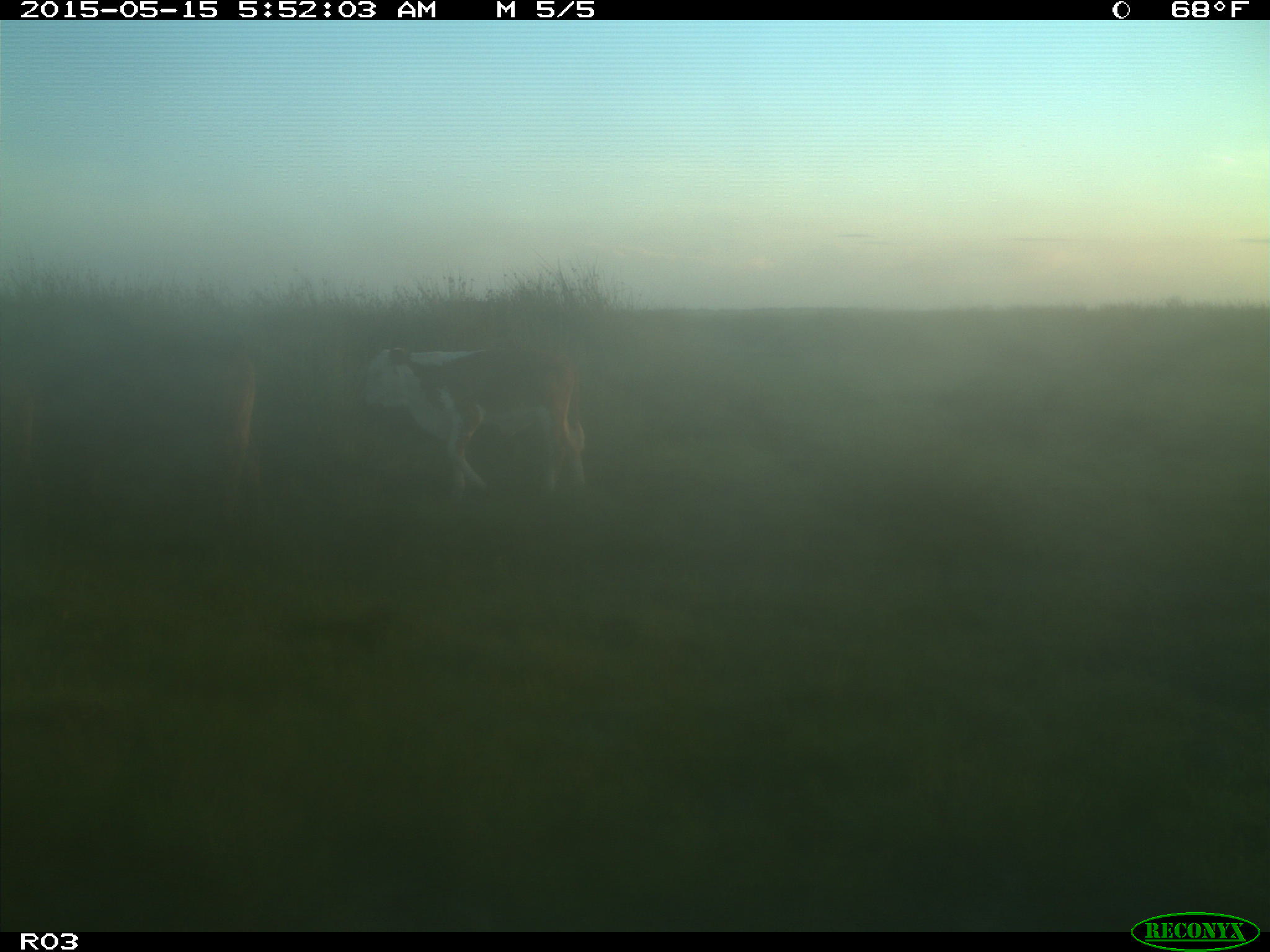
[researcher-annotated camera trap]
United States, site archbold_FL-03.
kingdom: Animalia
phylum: Chordata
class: Mammalia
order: Artiodactyla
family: Bovidae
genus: Bos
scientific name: Bos taurus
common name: domestic cow